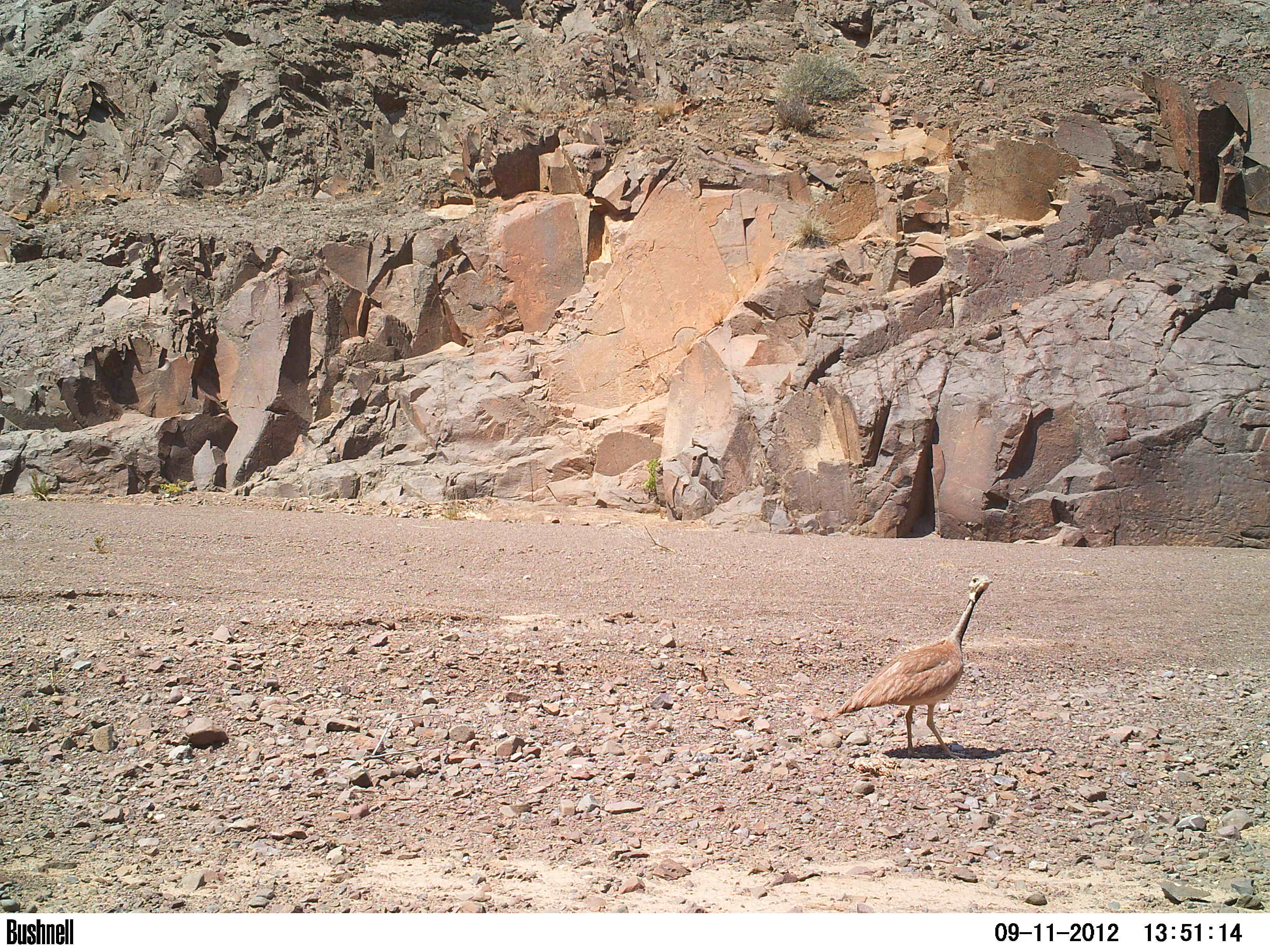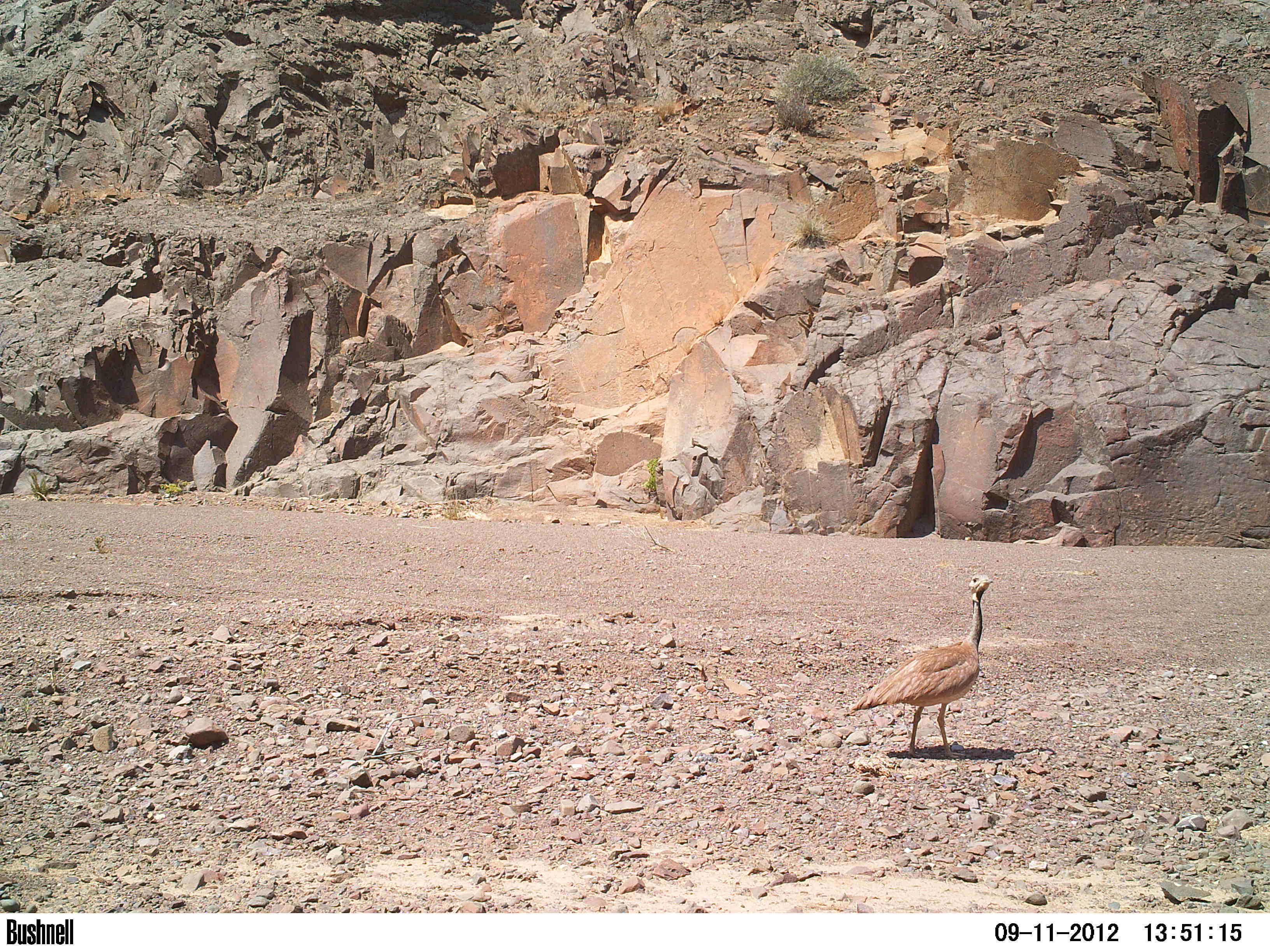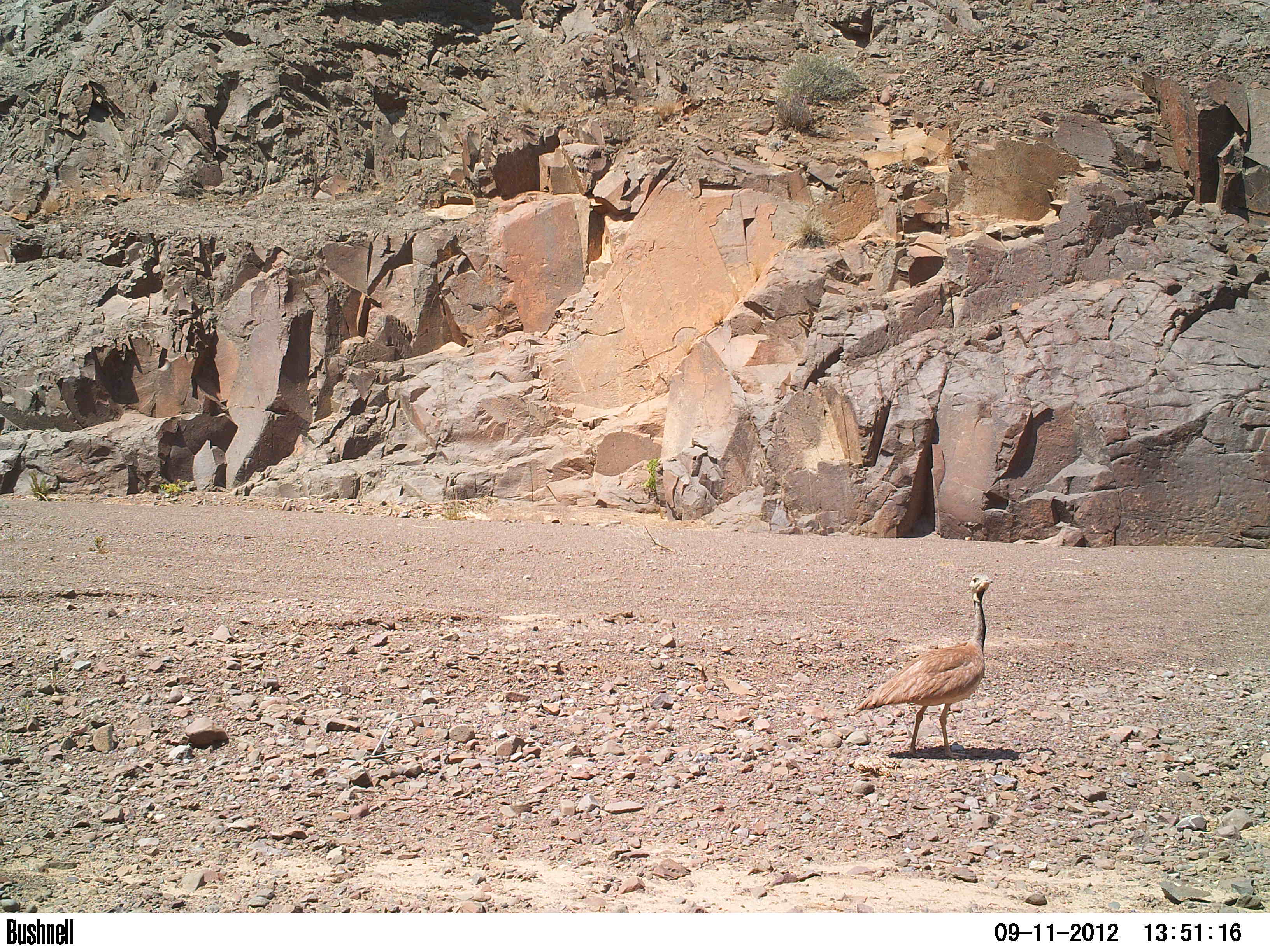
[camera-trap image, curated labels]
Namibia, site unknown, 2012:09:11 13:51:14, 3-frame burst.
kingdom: Animalia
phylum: Chordata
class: Aves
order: Otidiformes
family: Otididae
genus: Eupodotis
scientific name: Eupodotis rueppelii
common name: rüppell's bustard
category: eupodotis rueppellii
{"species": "eupodotis rueppellii (rüppell's bustard) (Eupodotis rueppelii)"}